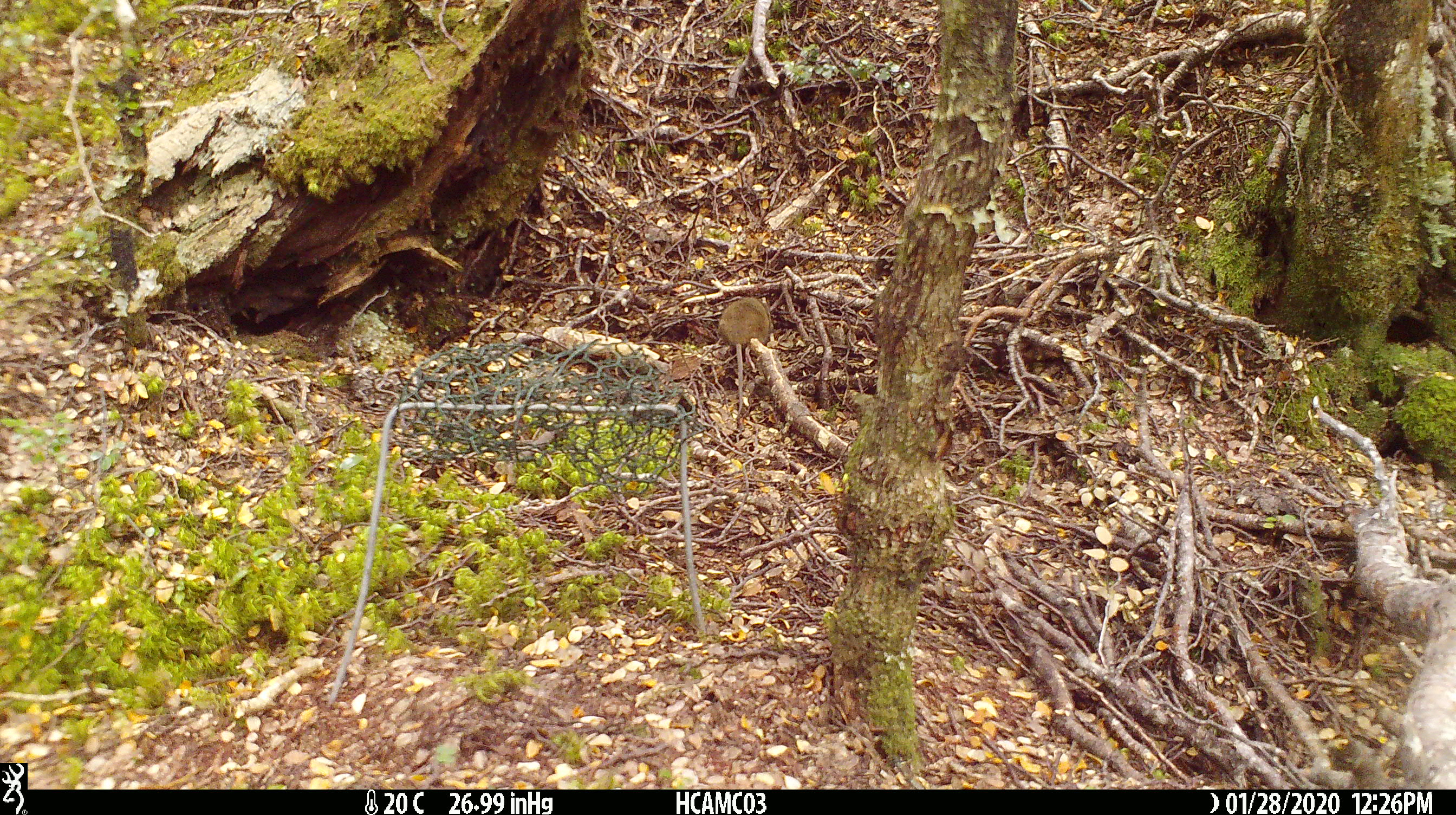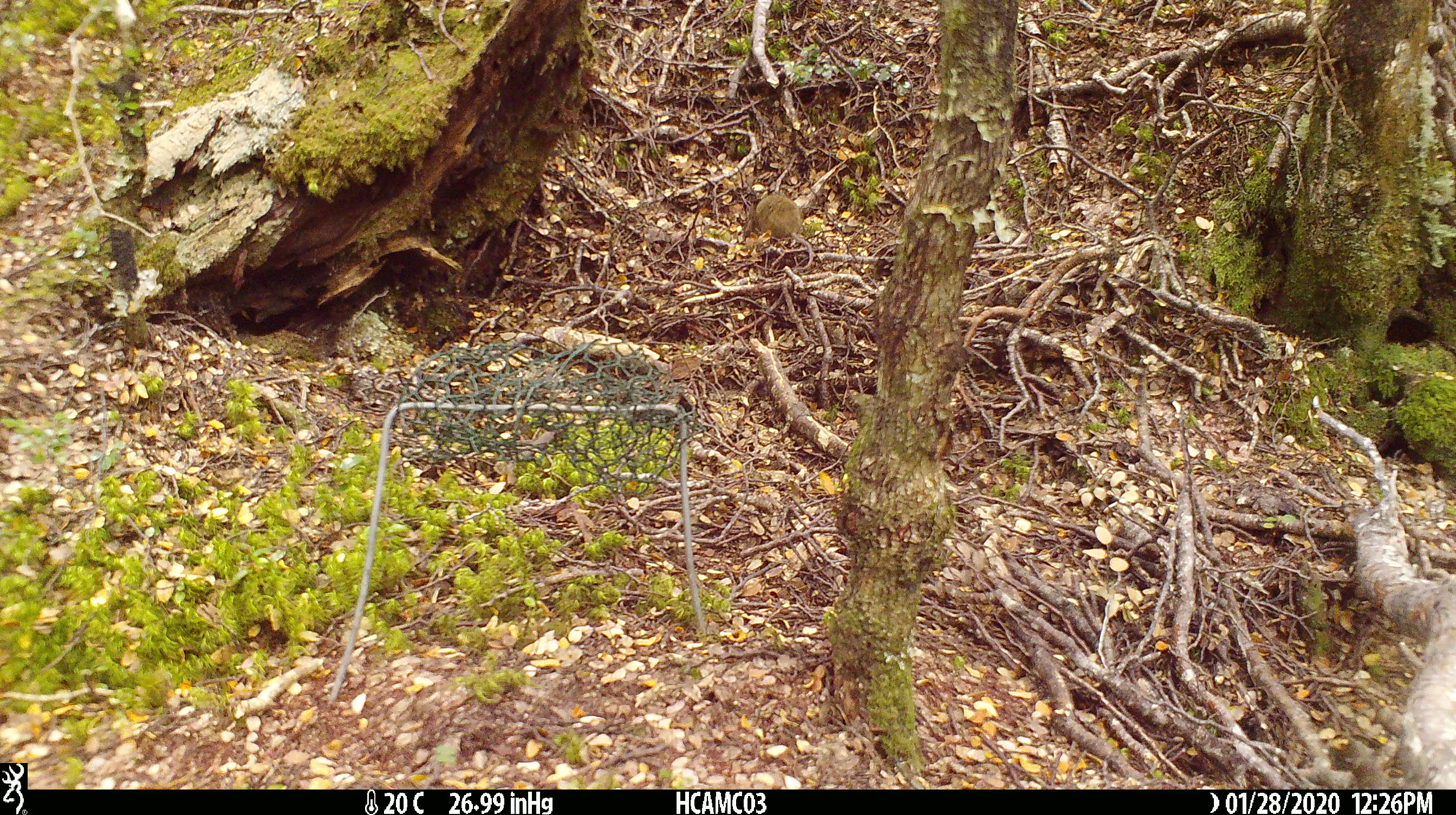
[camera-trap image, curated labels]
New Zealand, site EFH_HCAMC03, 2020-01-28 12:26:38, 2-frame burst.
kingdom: Animalia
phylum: Chordata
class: Mammalia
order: Rodentia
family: Muridae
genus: Mus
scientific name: Mus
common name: mouse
Mouse (Mus).